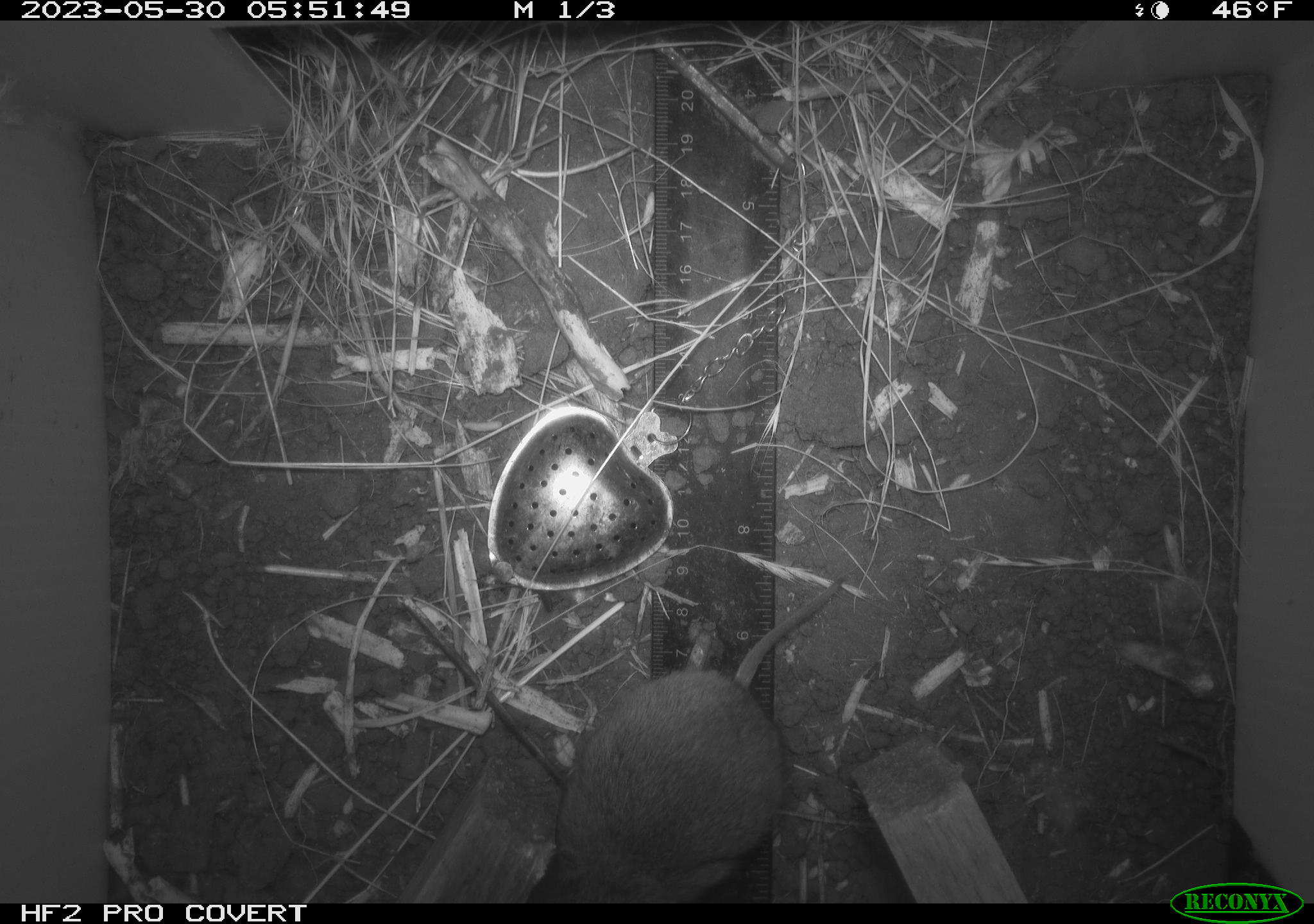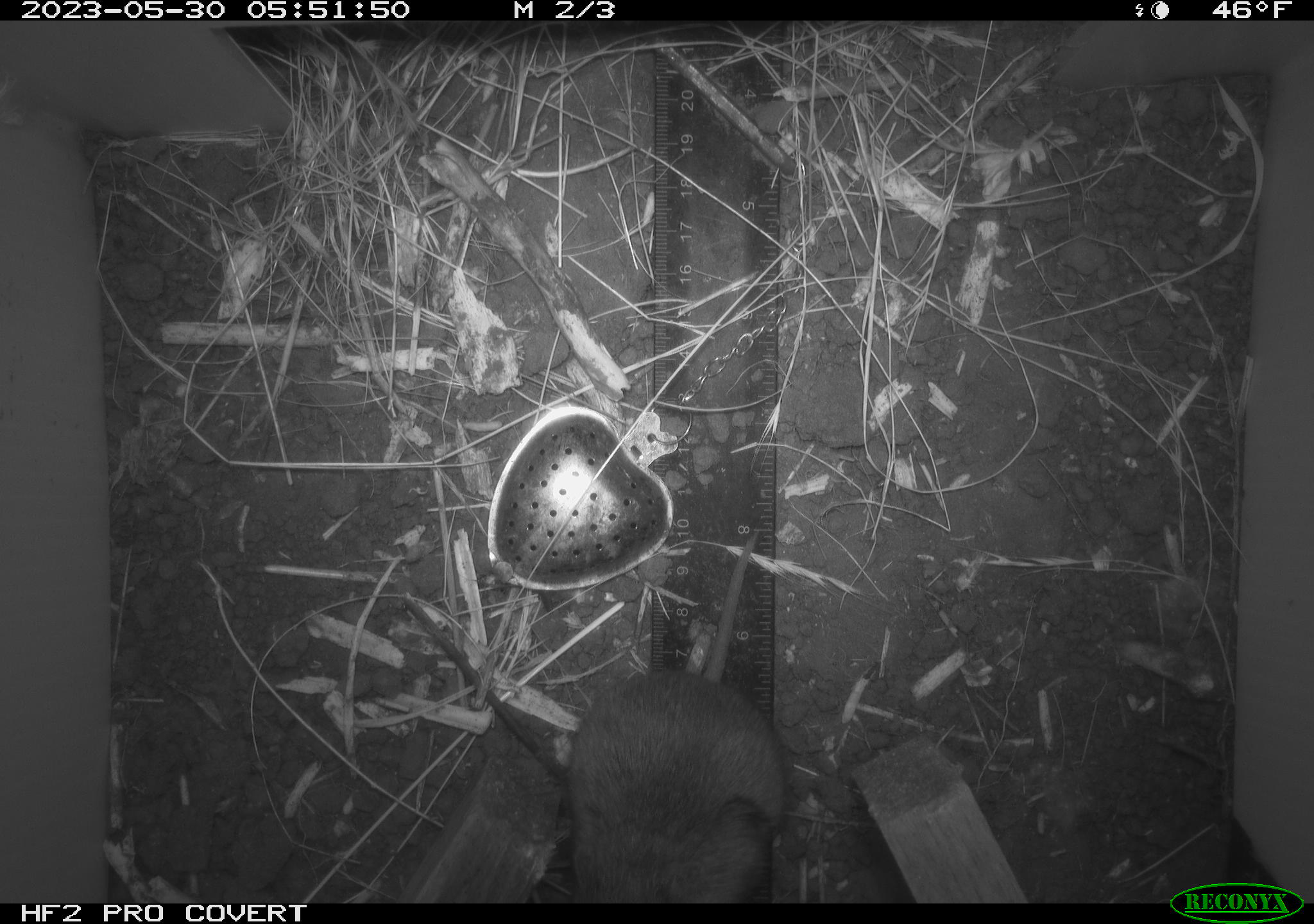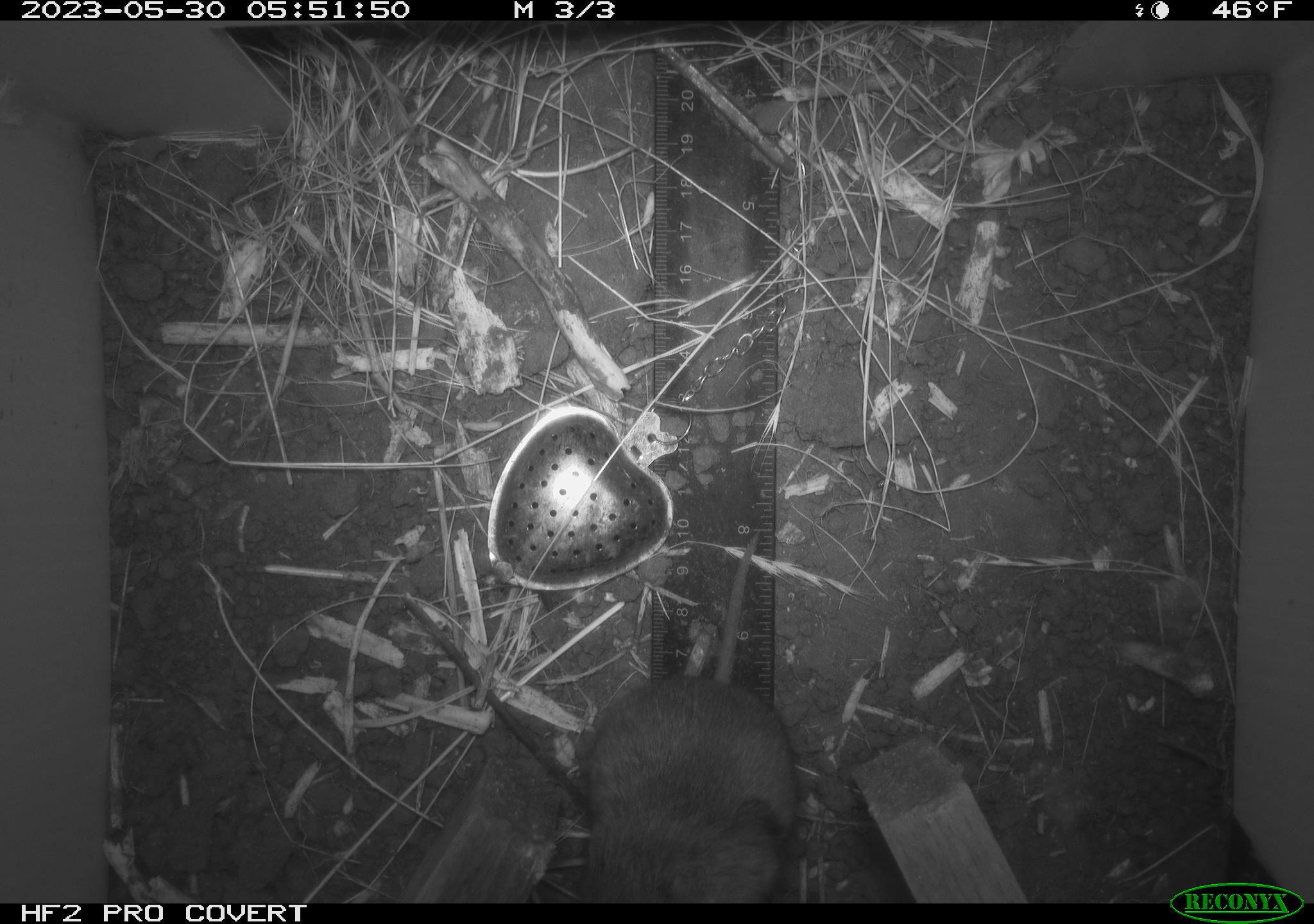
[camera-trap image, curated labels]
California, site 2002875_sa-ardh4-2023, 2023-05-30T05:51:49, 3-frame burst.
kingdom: Animalia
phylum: Chordata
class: Mammalia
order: Rodentia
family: Cricetidae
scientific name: Arvicolinae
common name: voles, lemmings, and muskrats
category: arvicolinae subfamily